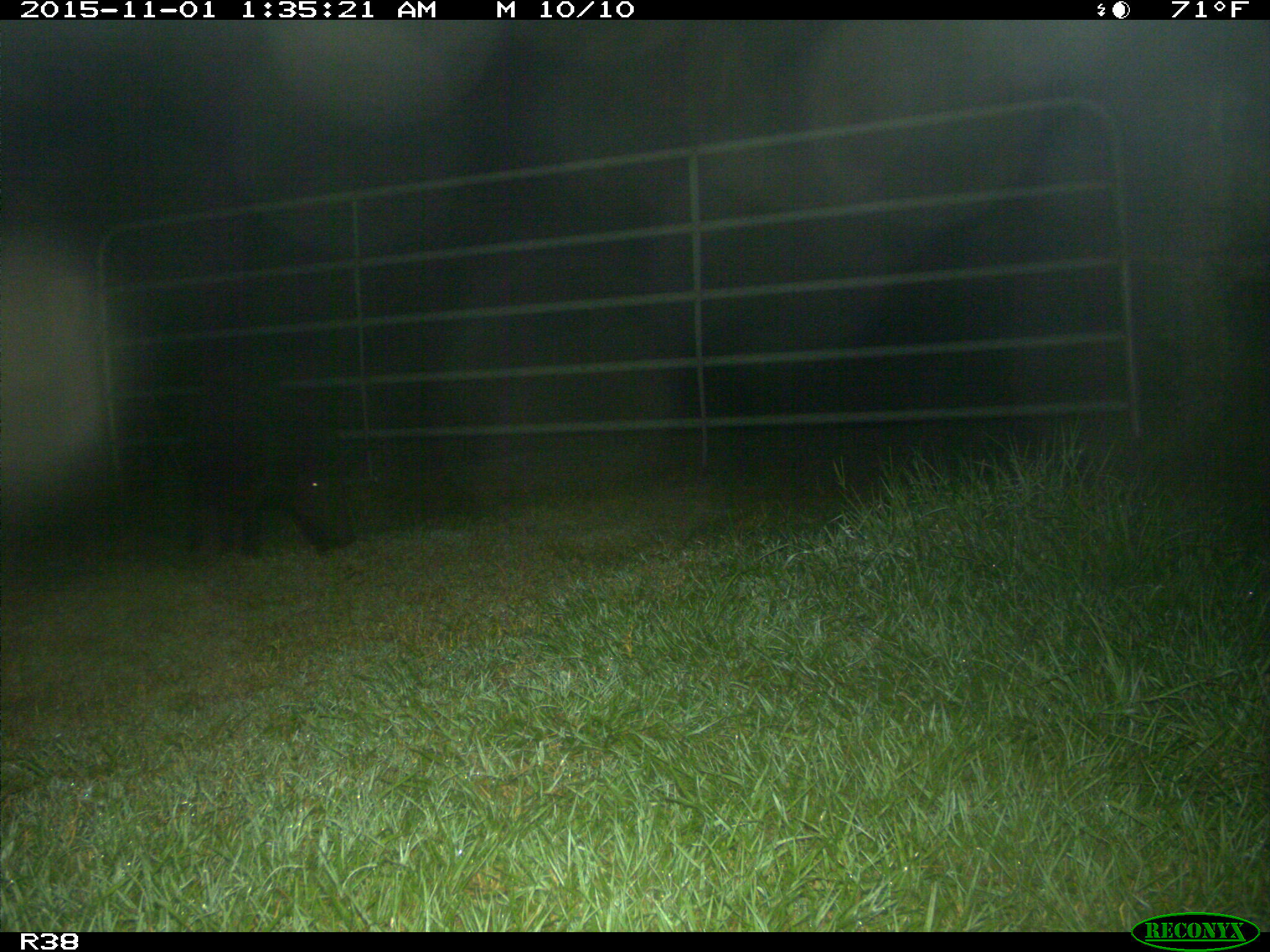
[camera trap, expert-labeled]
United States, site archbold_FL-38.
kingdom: Animalia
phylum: Chordata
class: Mammalia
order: Artiodactyla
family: Suidae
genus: Sus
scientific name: Sus scrofa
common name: wild boar